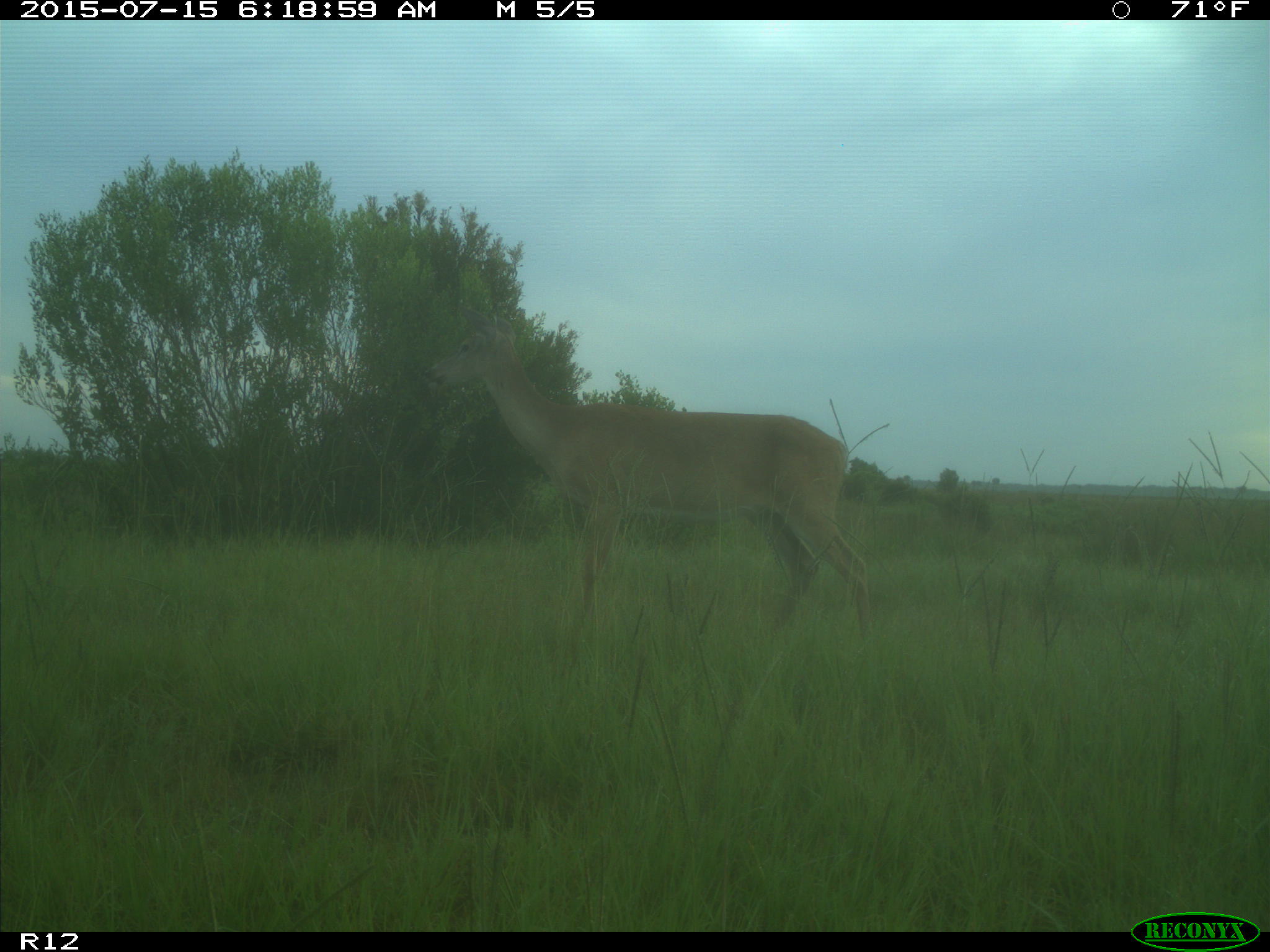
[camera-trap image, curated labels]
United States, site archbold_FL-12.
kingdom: Animalia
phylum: Chordata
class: Mammalia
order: Artiodactyla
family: Cervidae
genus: Odocoileus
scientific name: Odocoileus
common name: deer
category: unidentified deer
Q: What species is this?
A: Unidentified deer (deer) (Odocoileus).